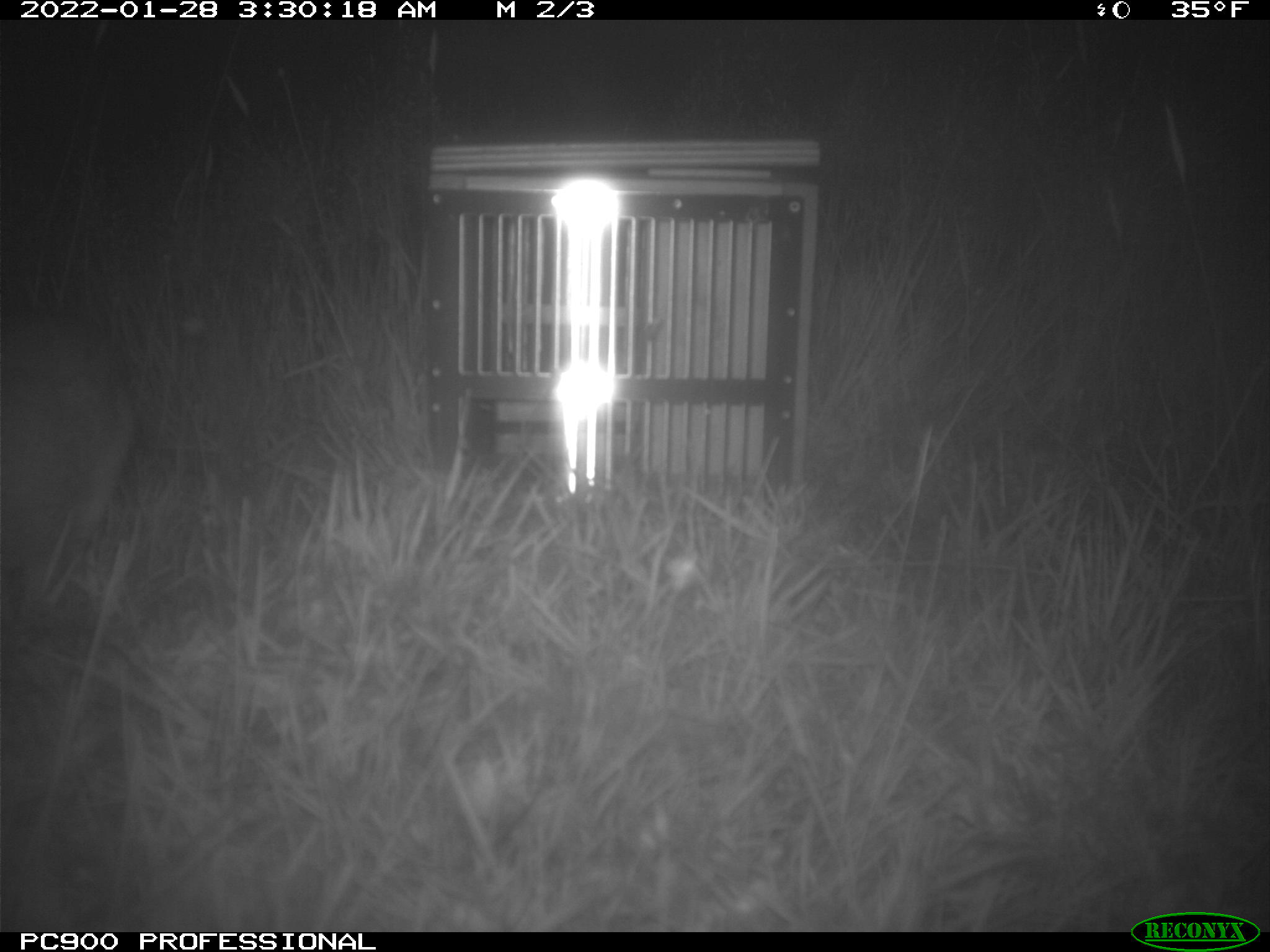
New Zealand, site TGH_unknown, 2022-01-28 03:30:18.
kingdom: Animalia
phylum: Chordata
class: Mammalia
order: Lagomorpha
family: Leporidae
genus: Oryctolagus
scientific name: Oryctolagus cuniculus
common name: european rabbit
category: rabbit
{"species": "rabbit (european rabbit) (Oryctolagus cuniculus)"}